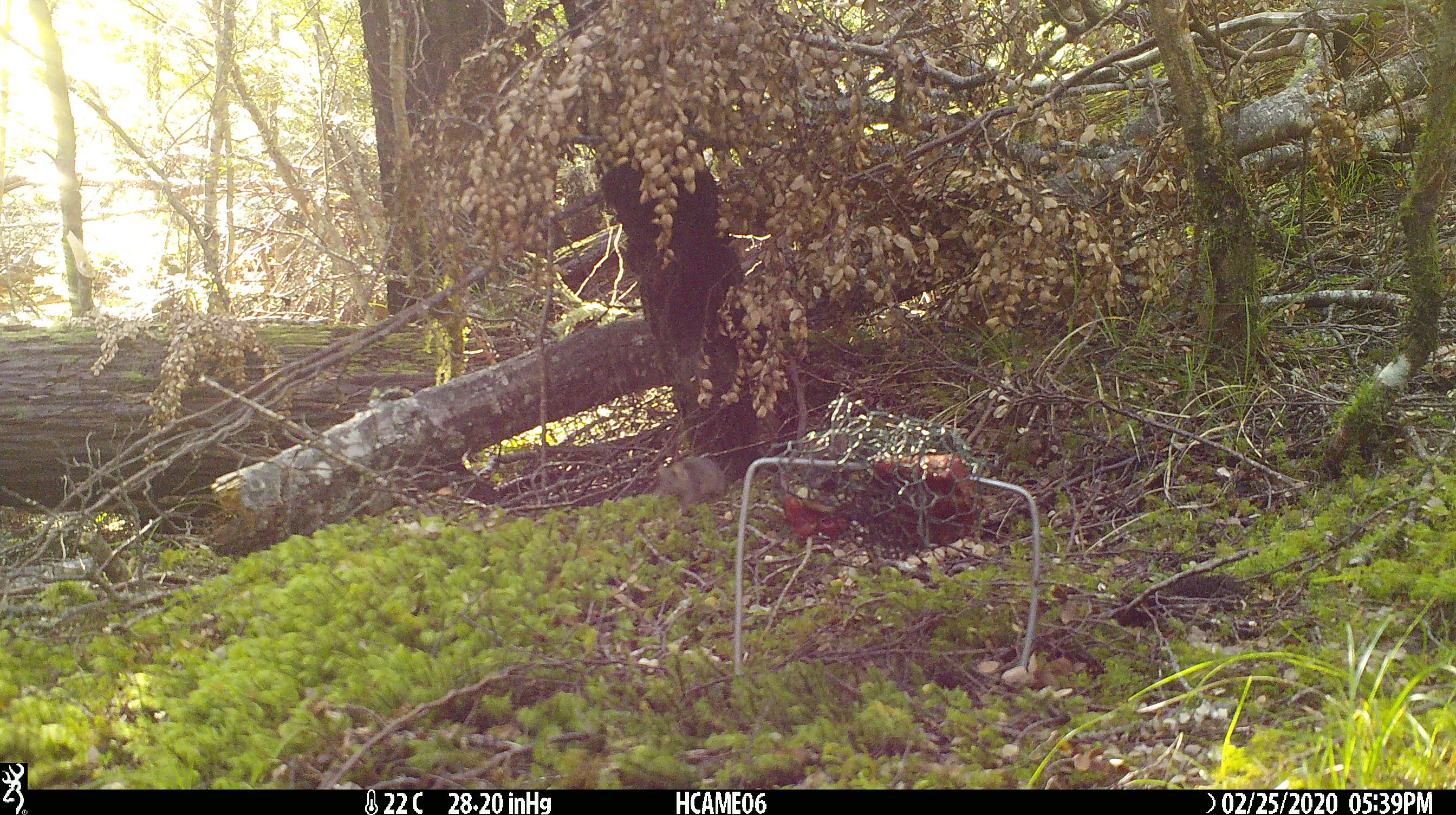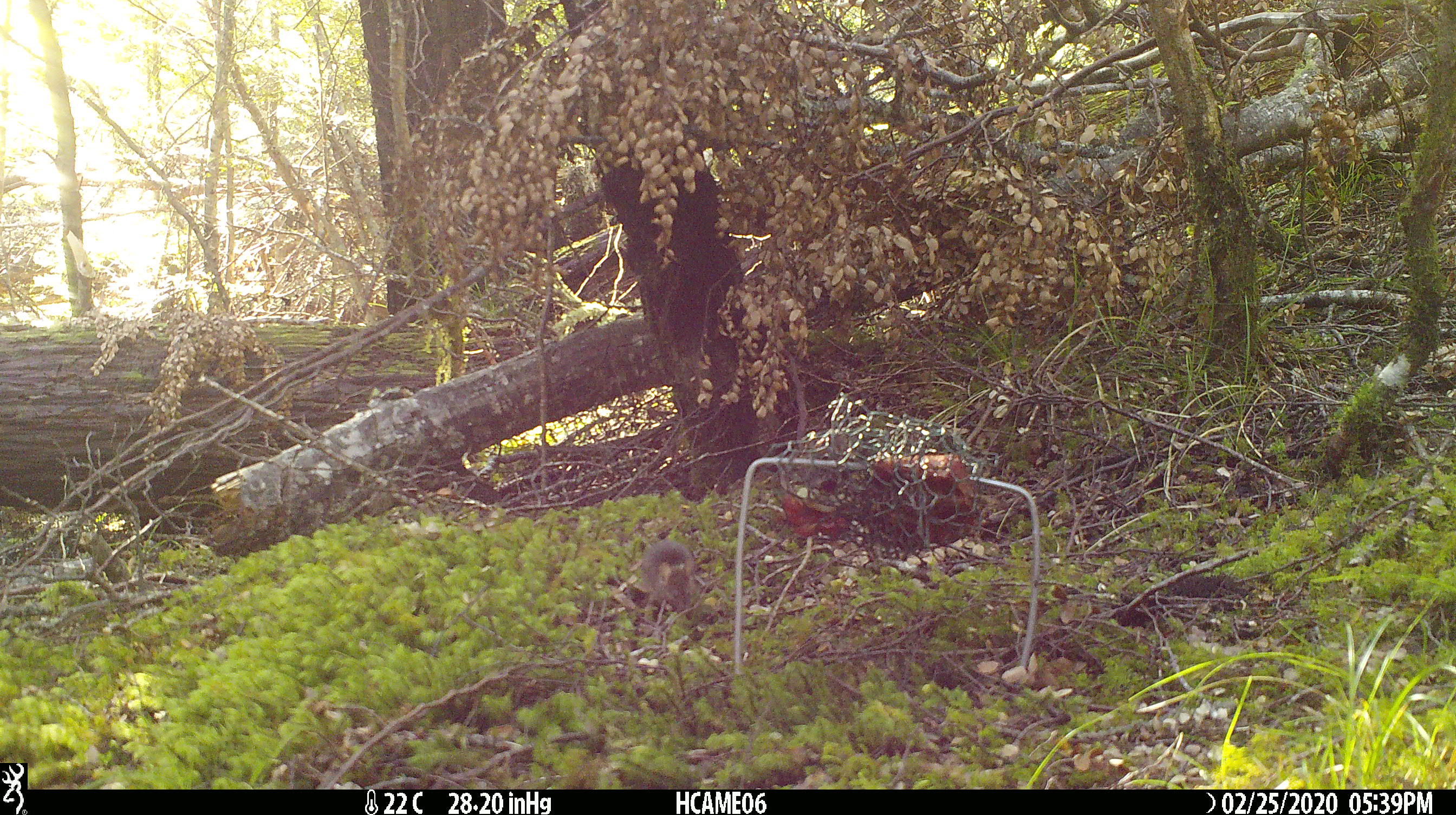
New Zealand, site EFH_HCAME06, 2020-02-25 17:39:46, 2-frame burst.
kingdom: Animalia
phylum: Chordata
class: Mammalia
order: Rodentia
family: Muridae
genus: Mus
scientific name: Mus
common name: mouse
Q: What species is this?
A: Mouse (Mus).